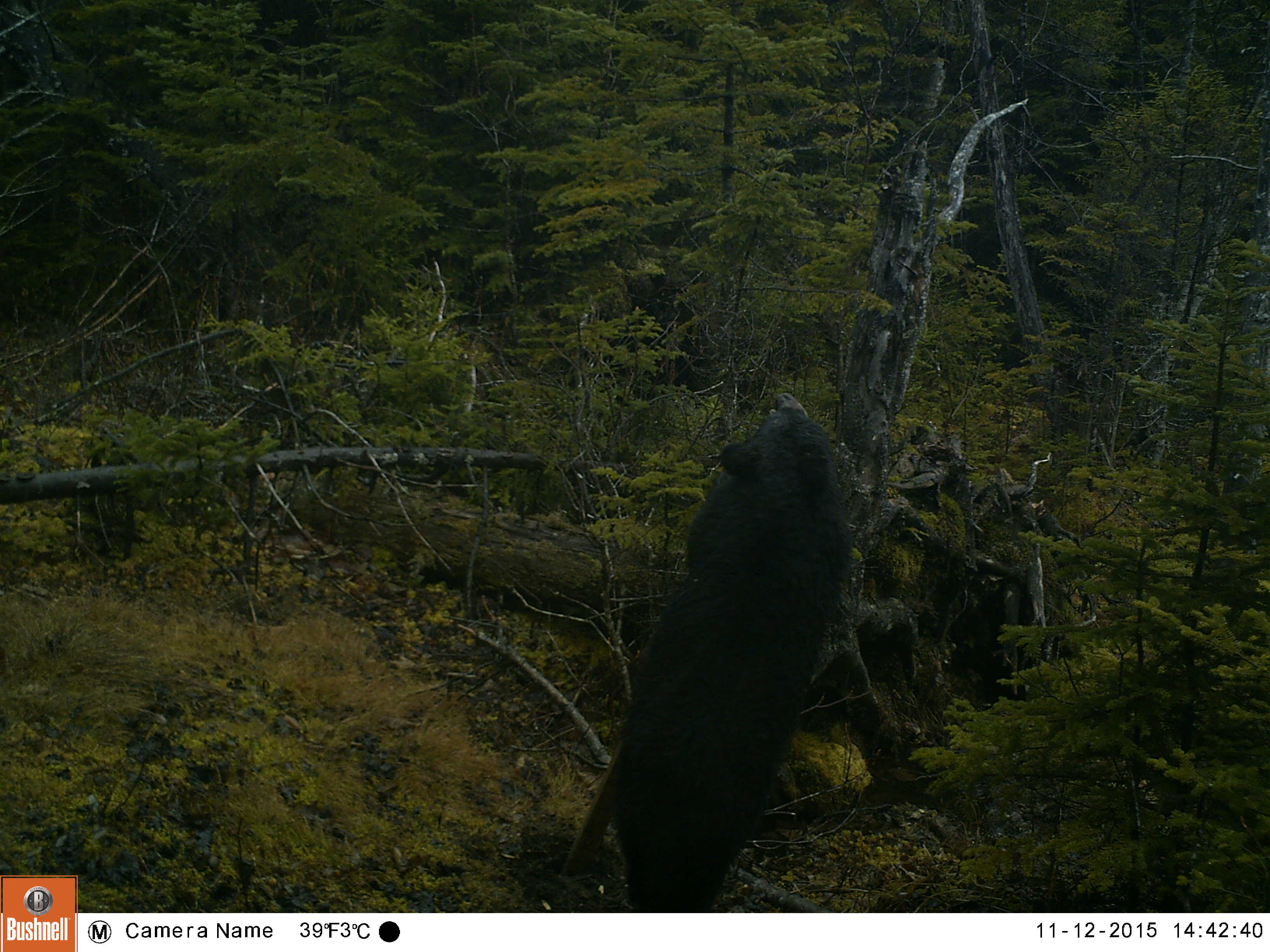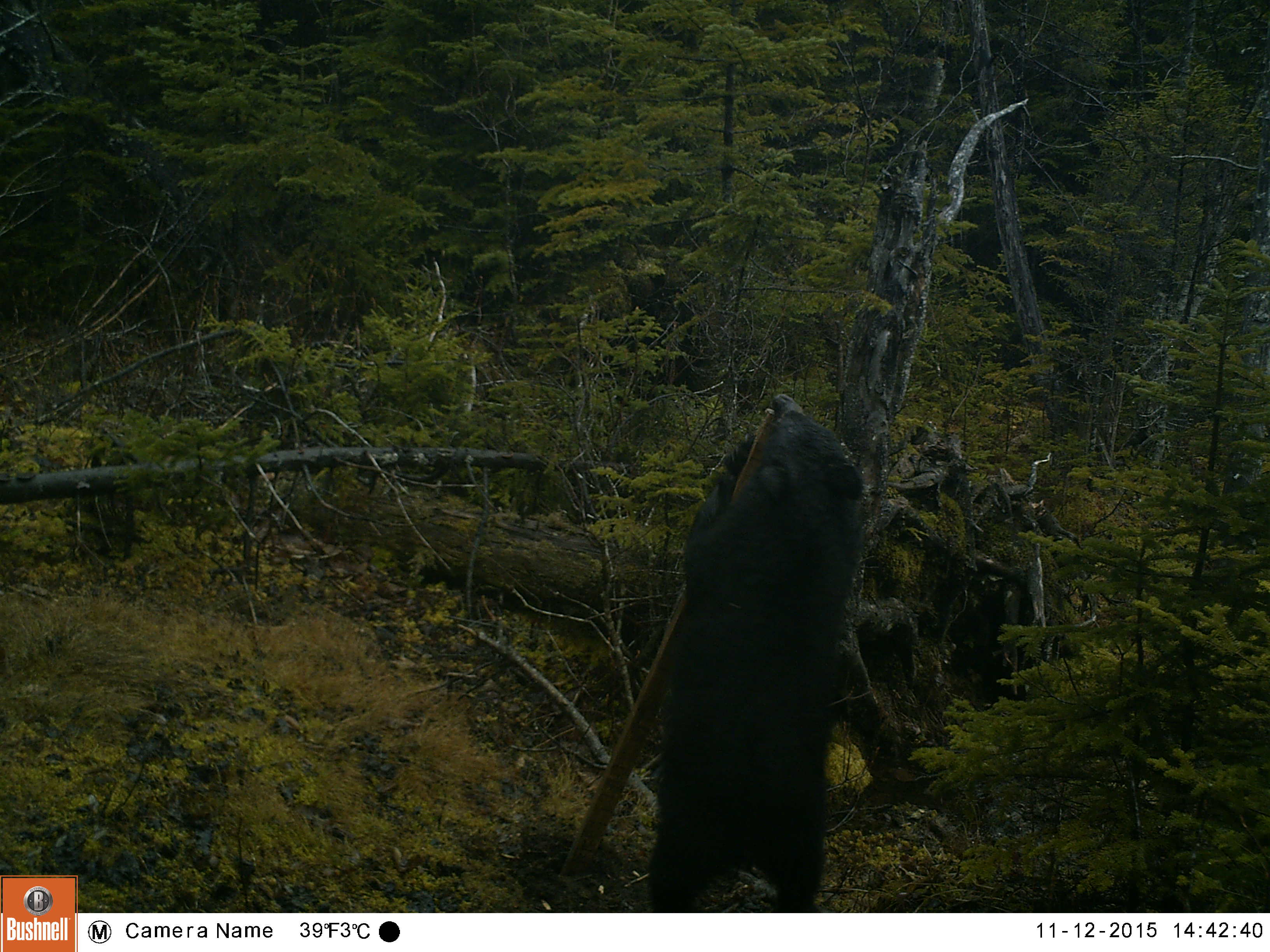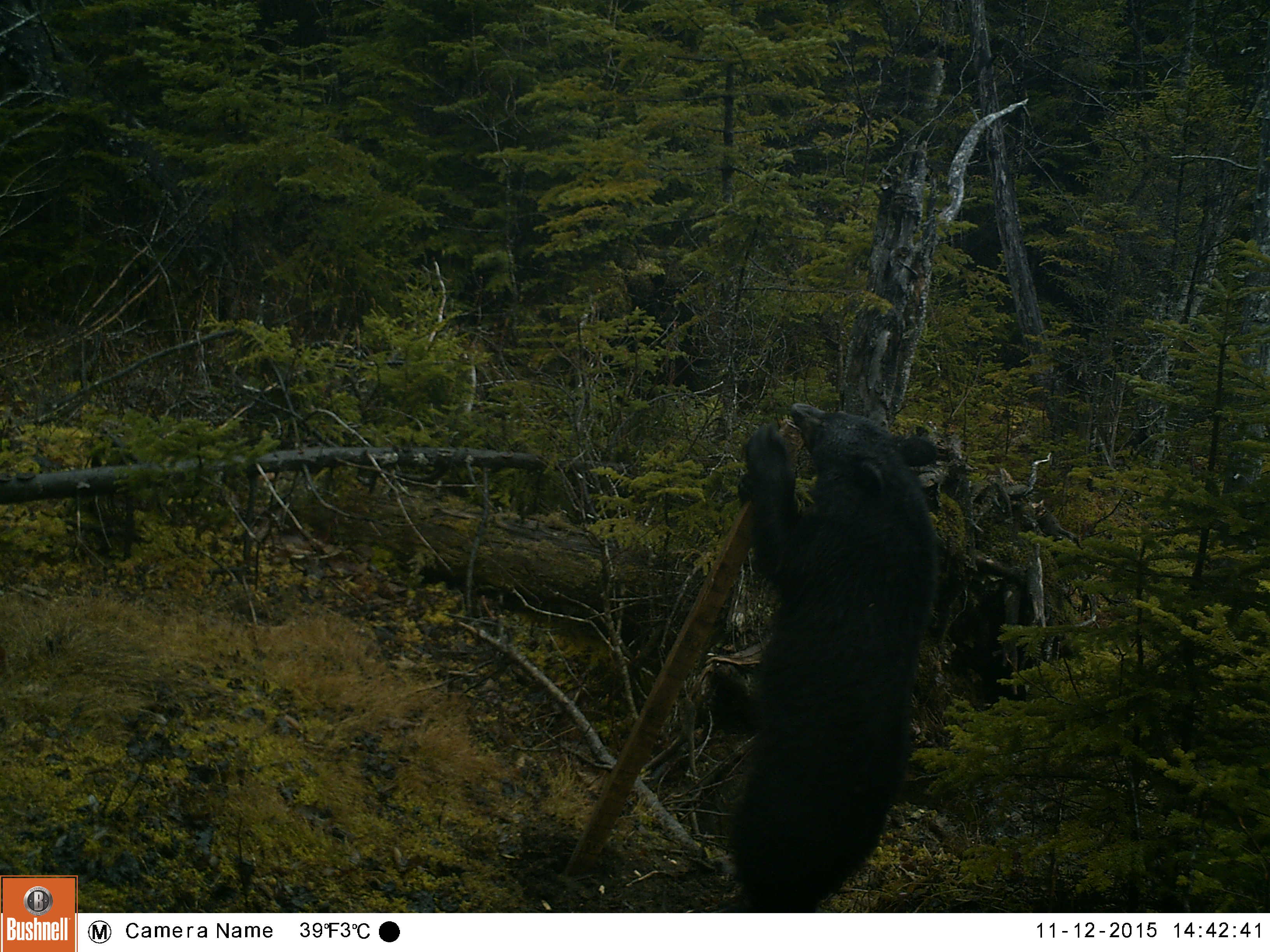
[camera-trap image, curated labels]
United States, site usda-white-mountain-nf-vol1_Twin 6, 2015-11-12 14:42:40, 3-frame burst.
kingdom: Animalia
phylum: Chordata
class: Mammalia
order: Carnivora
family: Ursidae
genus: Ursus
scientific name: Ursus americanus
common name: black bear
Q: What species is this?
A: Black bear (Ursus americanus).